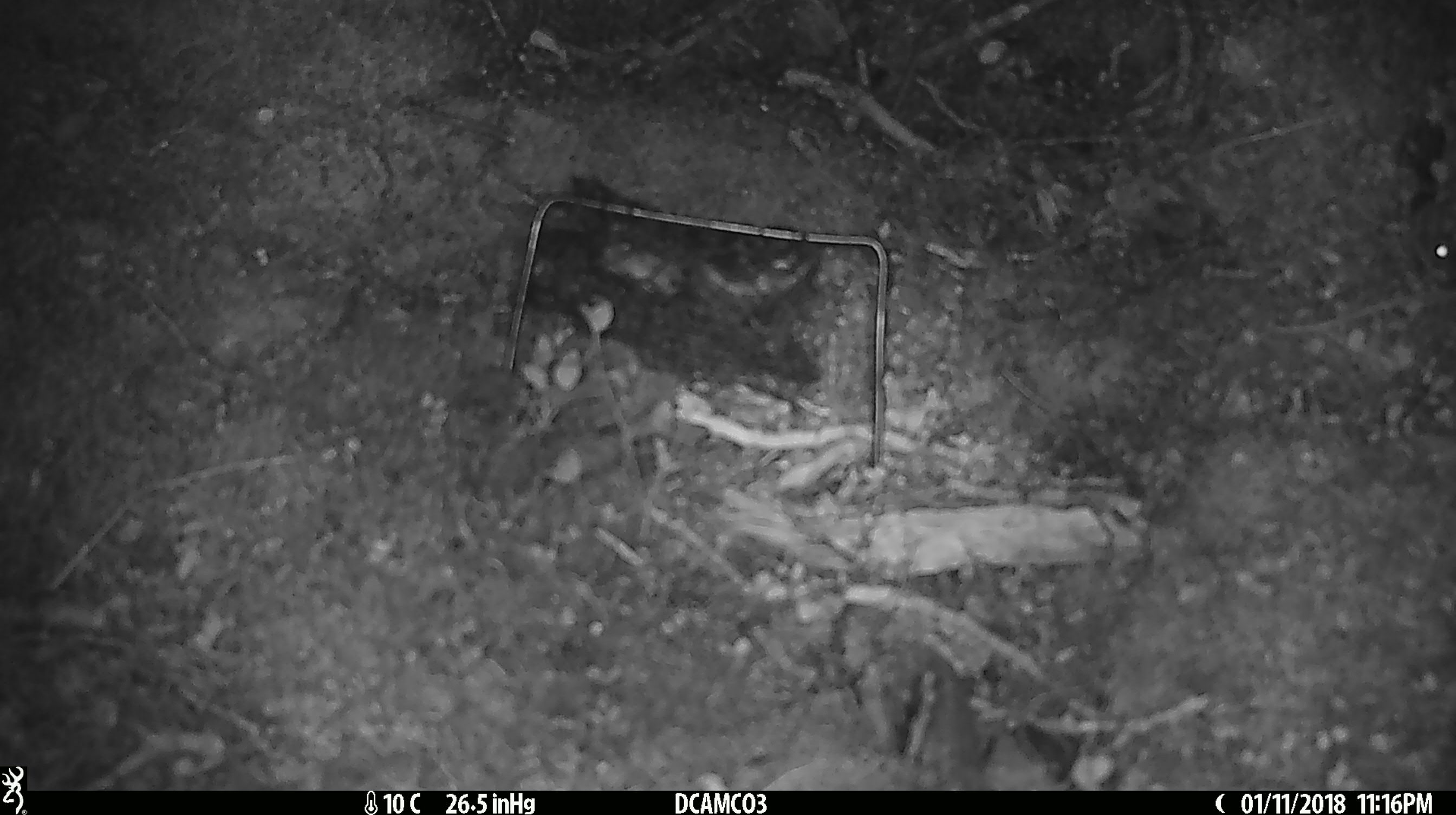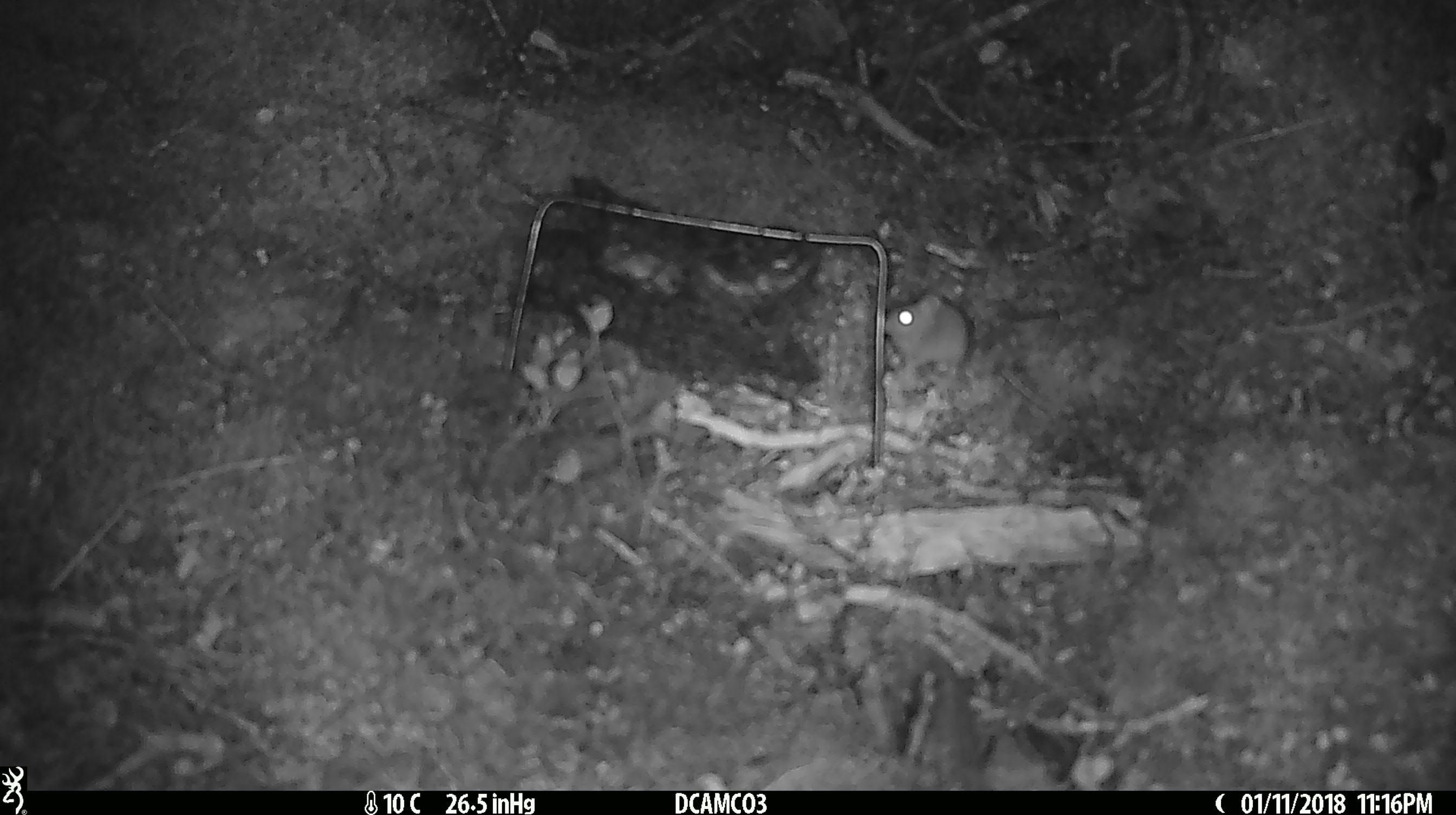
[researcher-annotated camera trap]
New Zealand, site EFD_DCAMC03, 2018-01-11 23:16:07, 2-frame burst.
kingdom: Animalia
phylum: Chordata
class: Mammalia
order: Rodentia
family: Muridae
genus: Mus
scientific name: Mus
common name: mouse